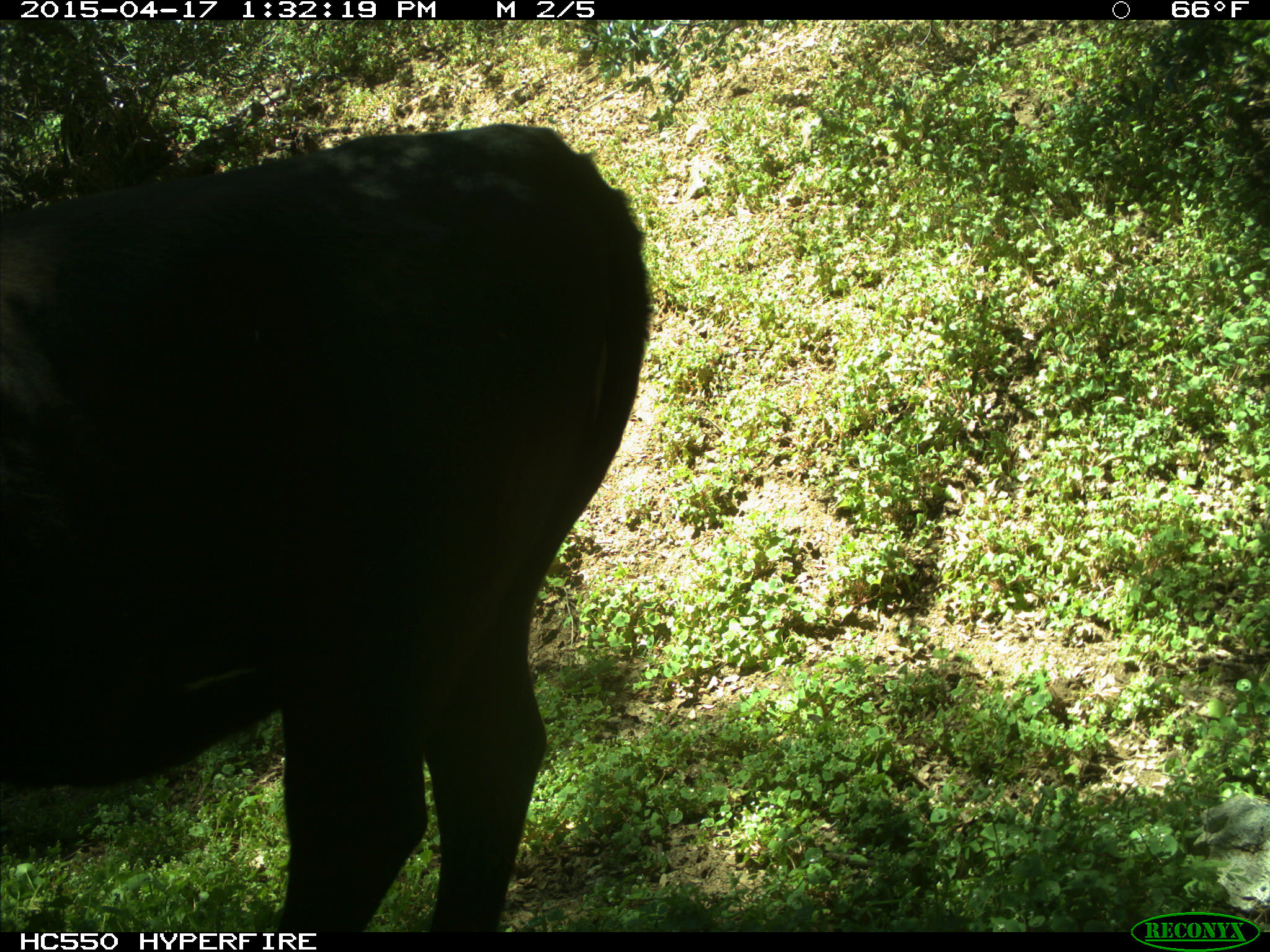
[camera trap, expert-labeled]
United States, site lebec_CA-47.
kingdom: Animalia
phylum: Chordata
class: Mammalia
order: Artiodactyla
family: Bovidae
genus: Bos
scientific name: Bos taurus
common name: domestic cow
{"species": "Bos taurus (domestic cow)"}